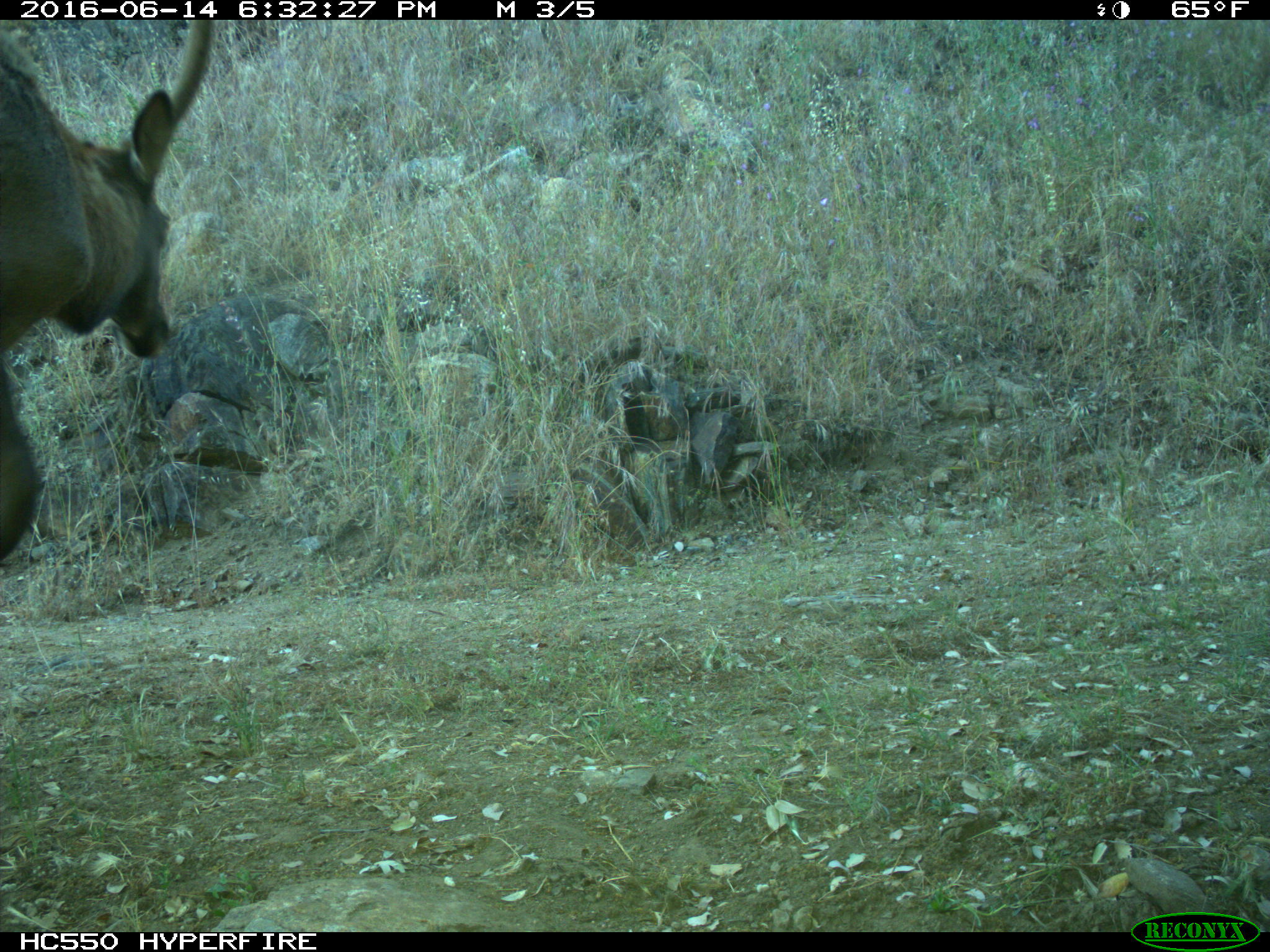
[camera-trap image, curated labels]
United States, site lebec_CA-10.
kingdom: Animalia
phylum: Chordata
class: Mammalia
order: Artiodactyla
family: Cervidae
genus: Cervus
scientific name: Cervus canadensis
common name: elk